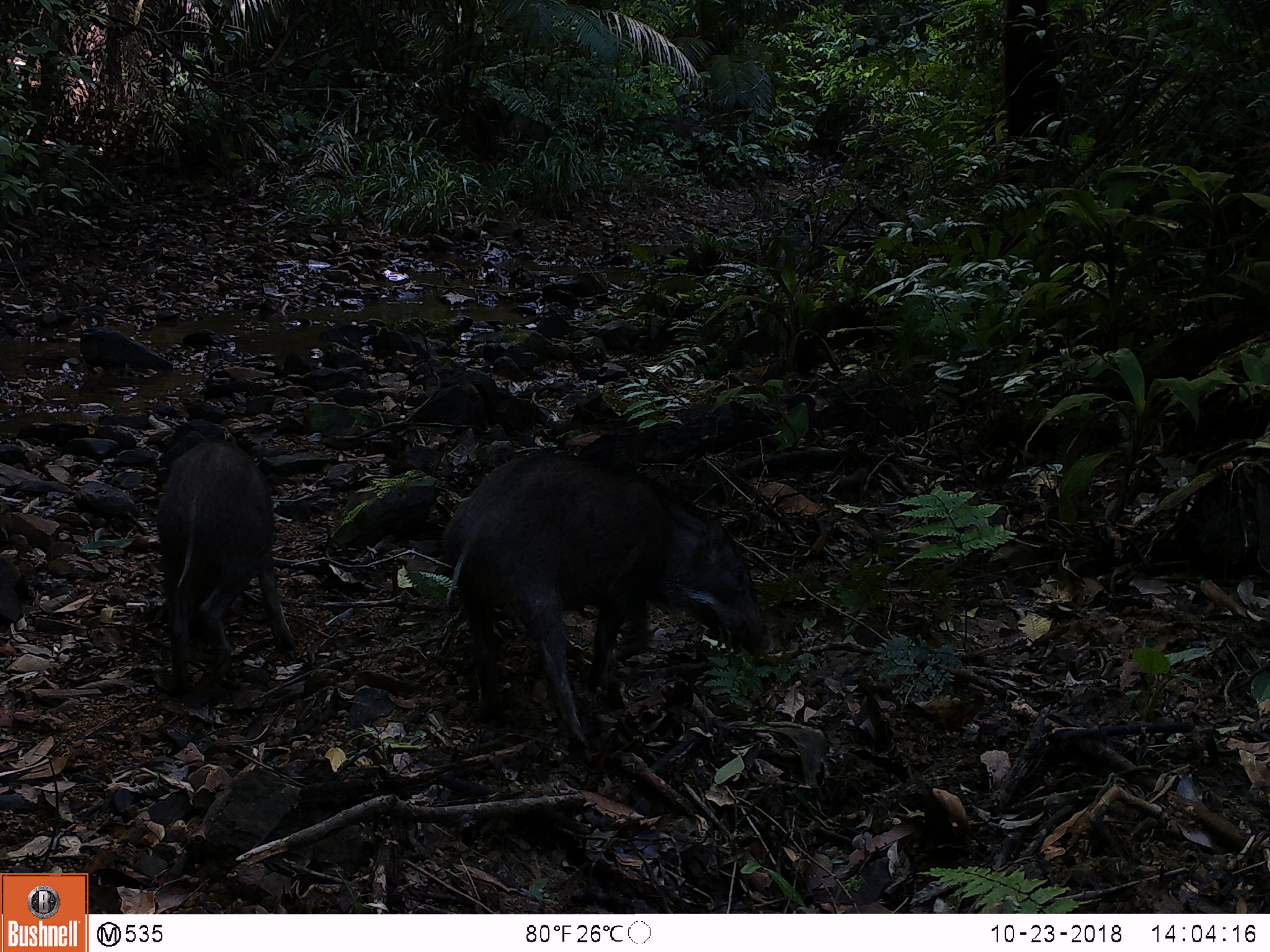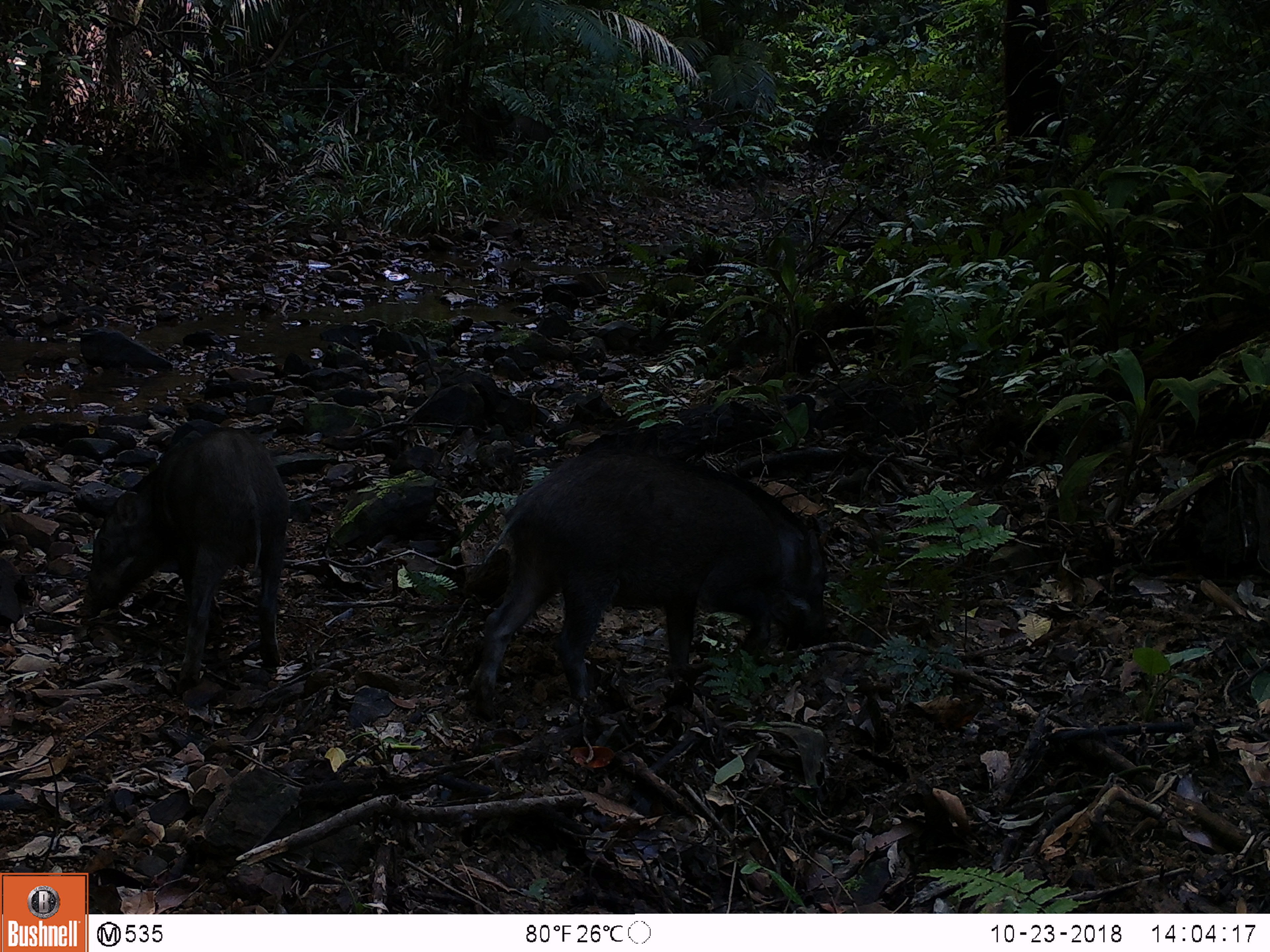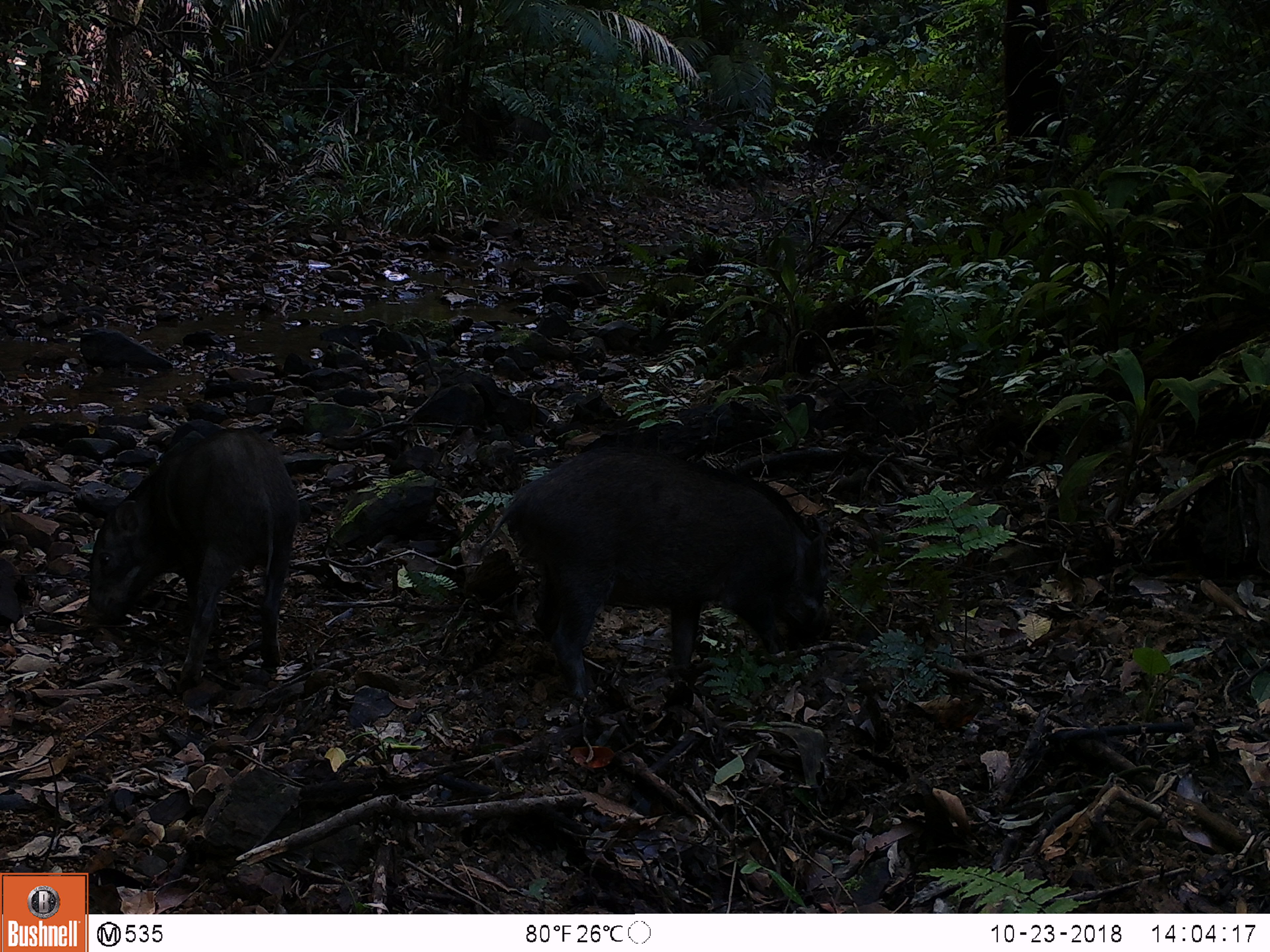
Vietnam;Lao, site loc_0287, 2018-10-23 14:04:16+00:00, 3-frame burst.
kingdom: Animalia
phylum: Chordata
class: Mammalia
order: Artiodactyla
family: Suidae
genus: Sus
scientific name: Sus scrofa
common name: eurasian wild pig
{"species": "eurasian wild pig (Sus scrofa)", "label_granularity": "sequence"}